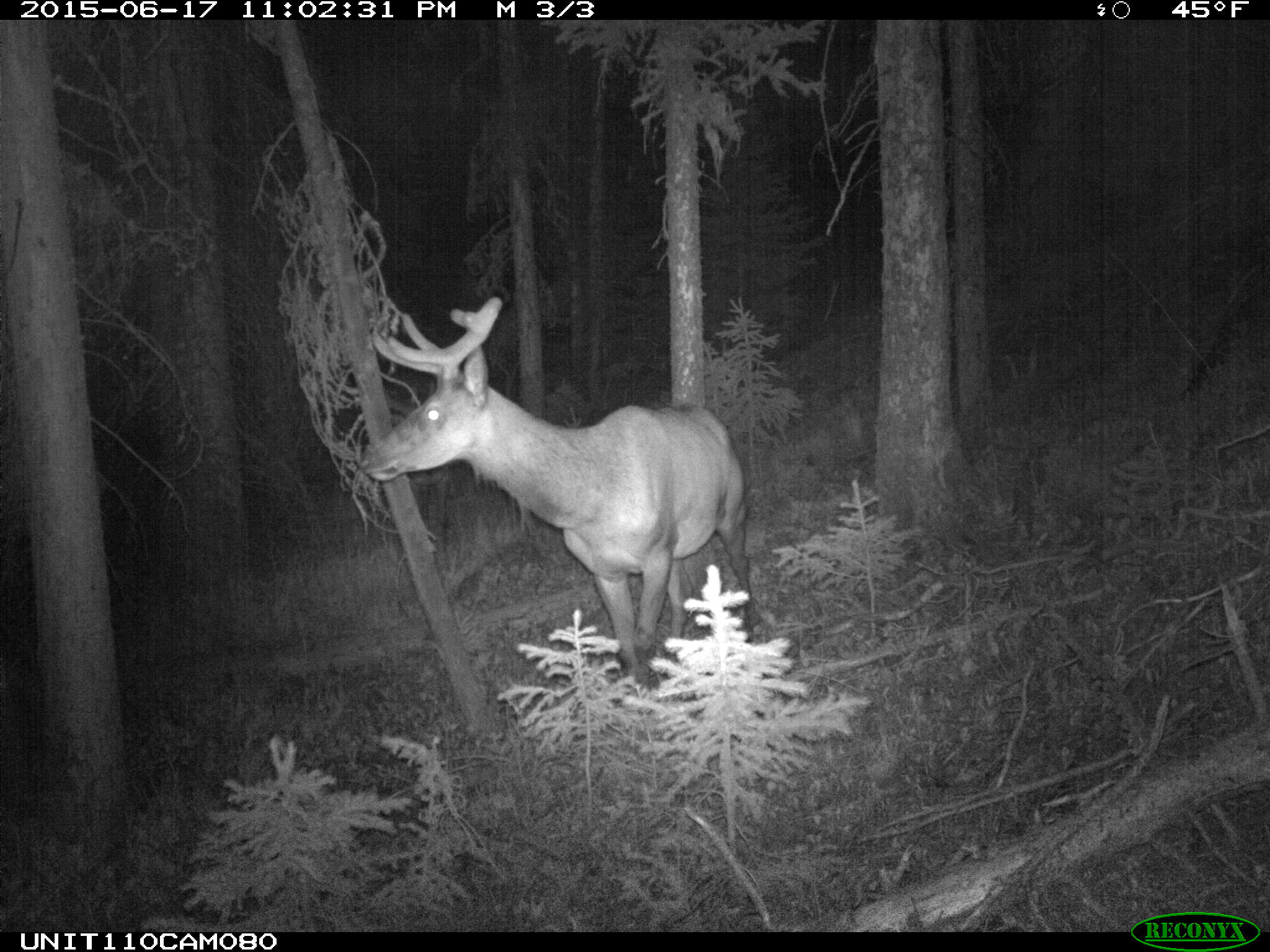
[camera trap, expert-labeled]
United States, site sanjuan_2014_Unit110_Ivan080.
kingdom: Animalia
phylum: Chordata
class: Mammalia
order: Artiodactyla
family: Cervidae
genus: Cervus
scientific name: Cervus elaphus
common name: red deer